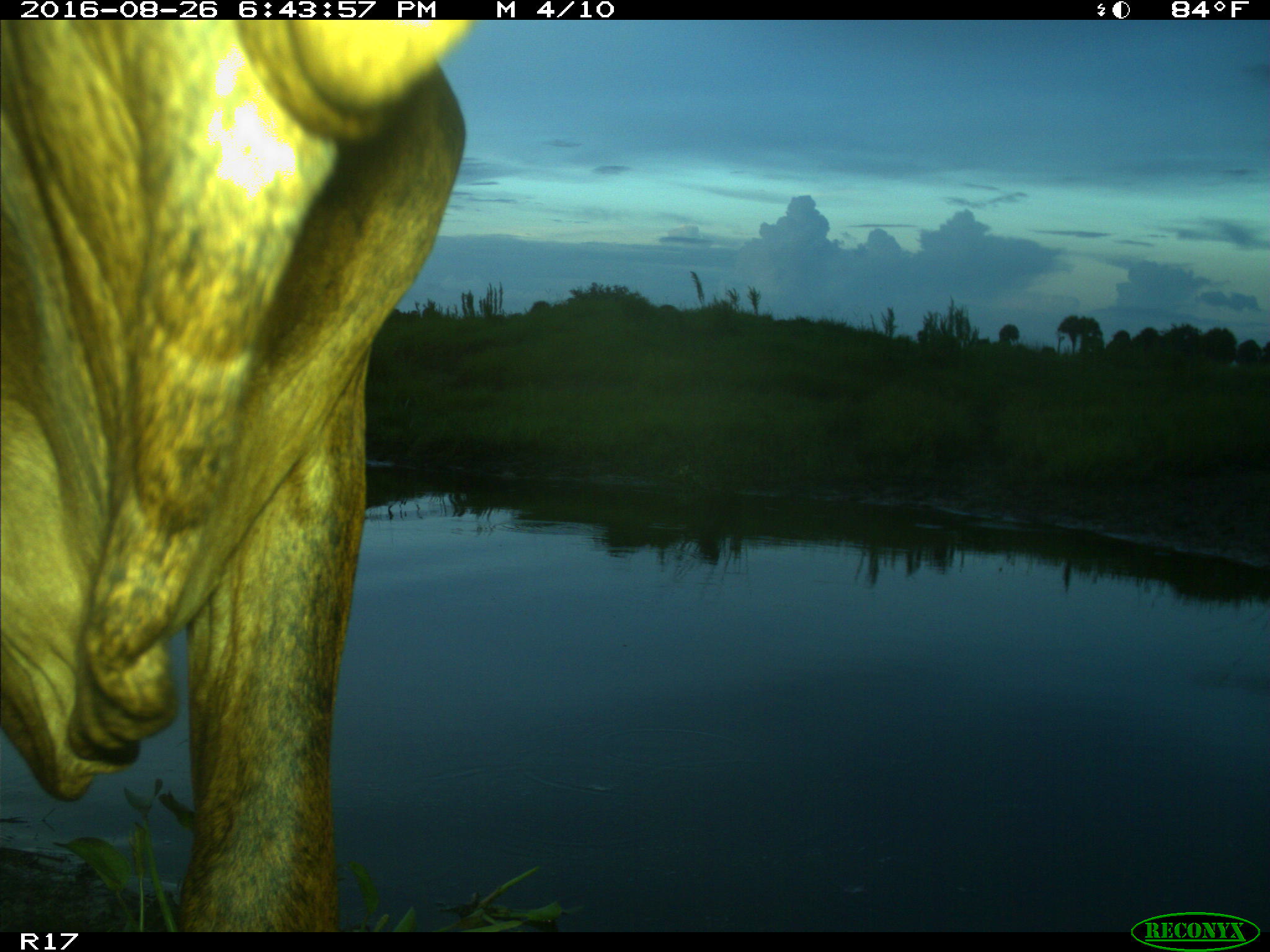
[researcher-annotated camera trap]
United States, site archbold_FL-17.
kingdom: Animalia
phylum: Chordata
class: Mammalia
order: Artiodactyla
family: Bovidae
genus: Bos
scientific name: Bos taurus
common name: domestic cow